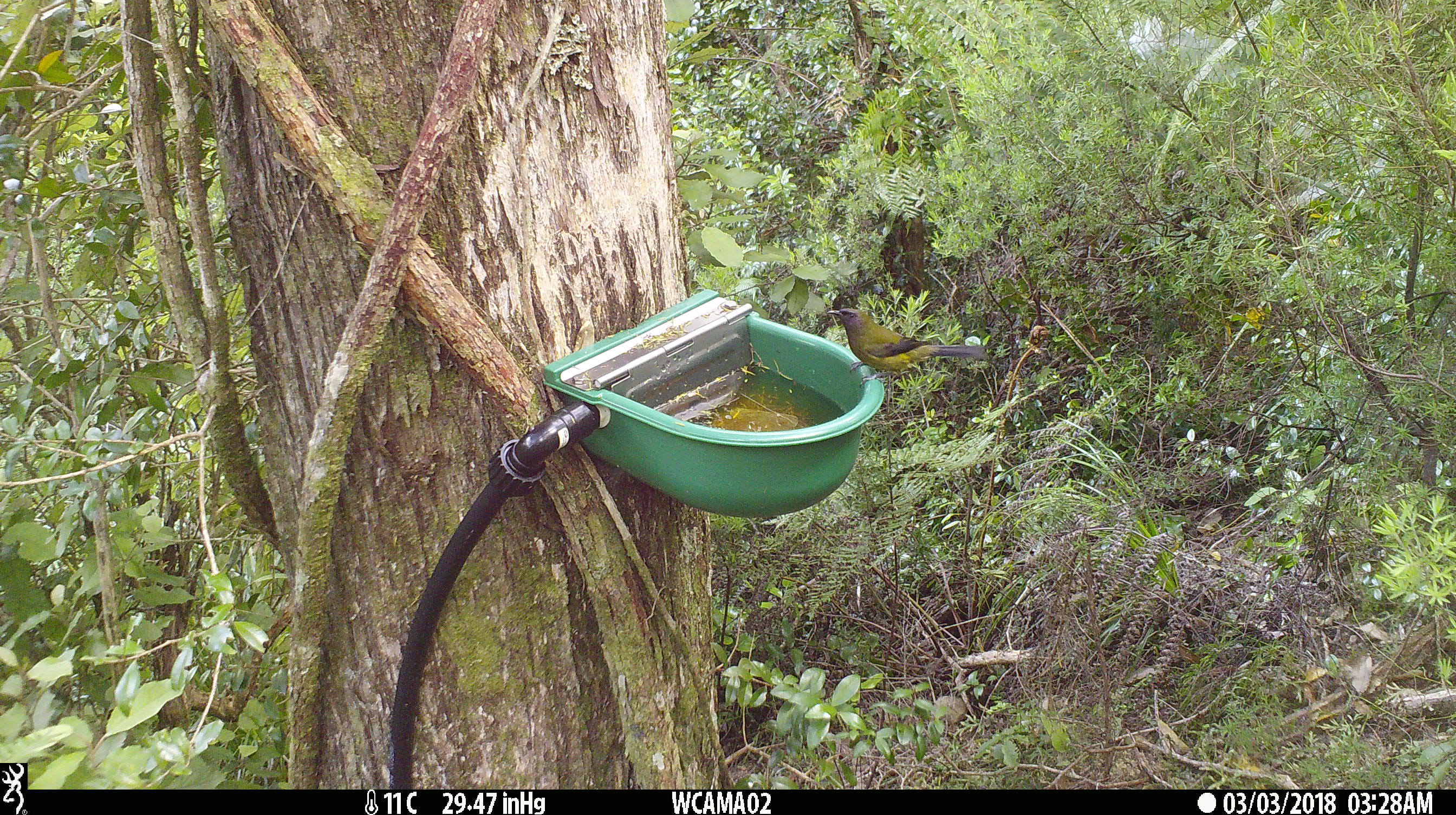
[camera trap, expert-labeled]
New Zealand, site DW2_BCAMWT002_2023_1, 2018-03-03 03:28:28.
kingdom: Animalia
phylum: Chordata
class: Aves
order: Passeriformes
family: Meliphagidae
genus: Anthornis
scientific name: Anthornis melanura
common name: new zealand bellbird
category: bellbird